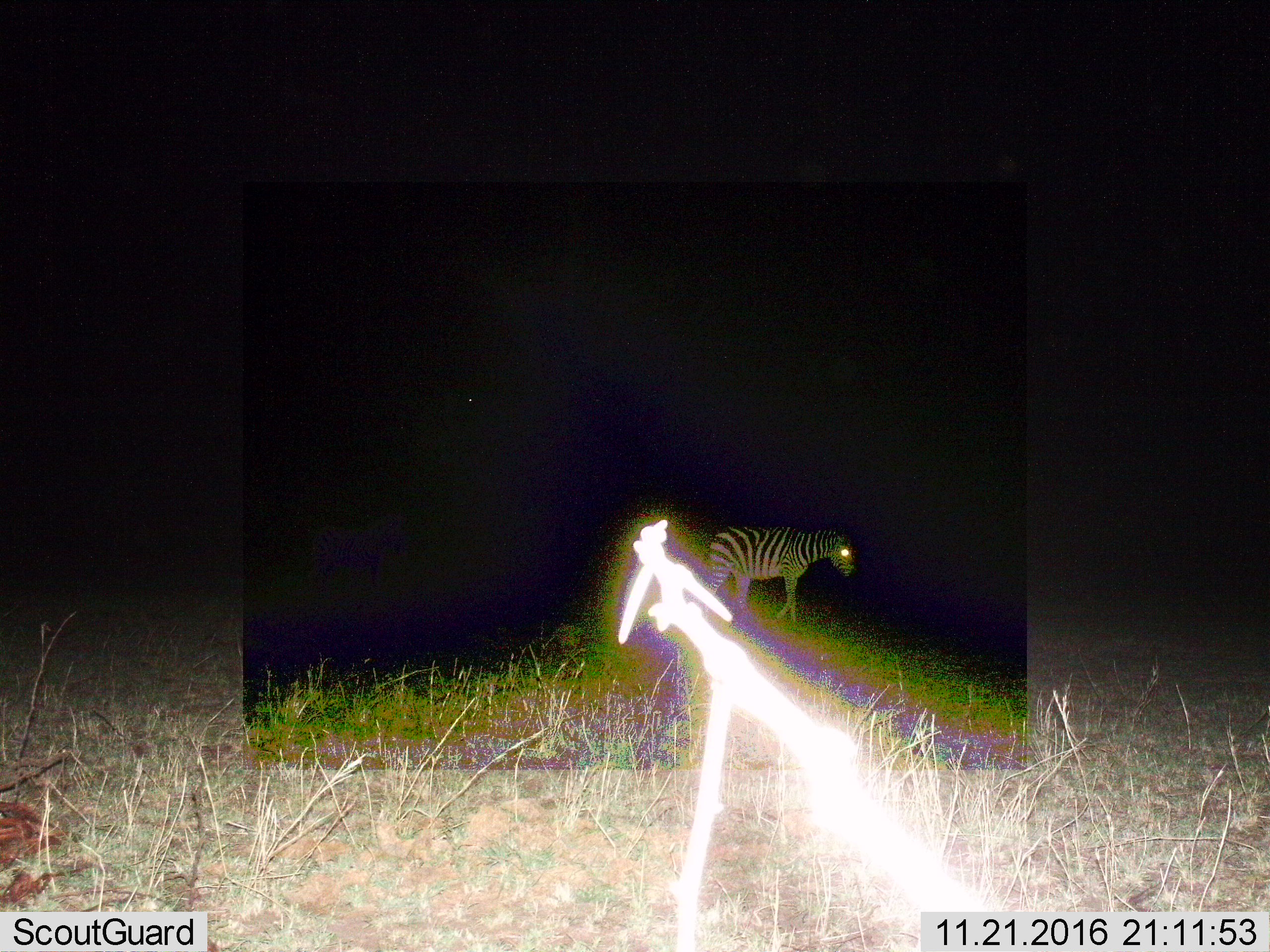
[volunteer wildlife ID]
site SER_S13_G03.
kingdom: Animalia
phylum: Chordata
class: Mammalia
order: Perissodactyla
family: Equidae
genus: Equus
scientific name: Equus quagga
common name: plains zebra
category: zebraplains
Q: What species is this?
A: Zebraplains (plains zebra) (Equus quagga).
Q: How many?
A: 1.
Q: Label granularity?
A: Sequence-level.